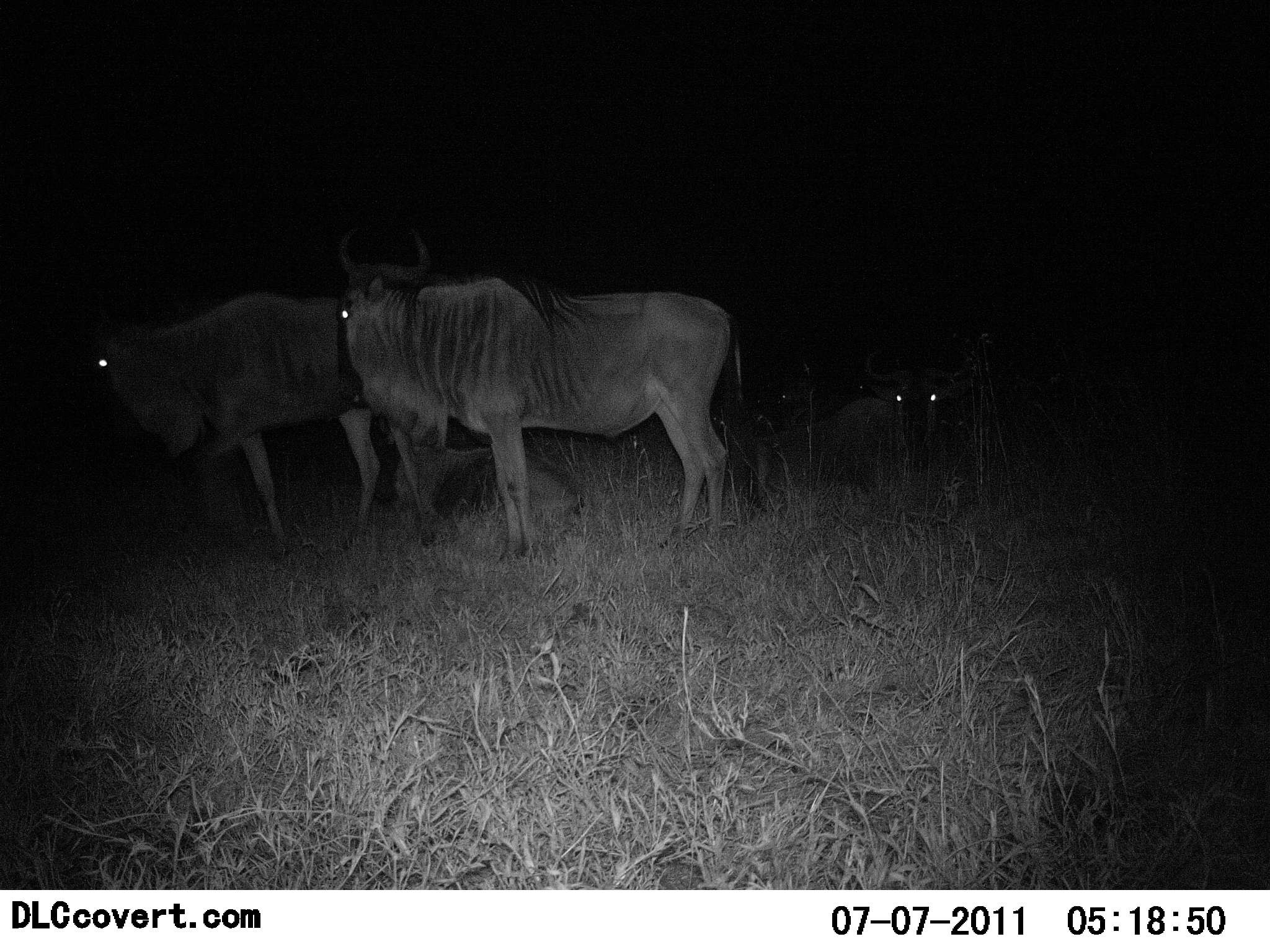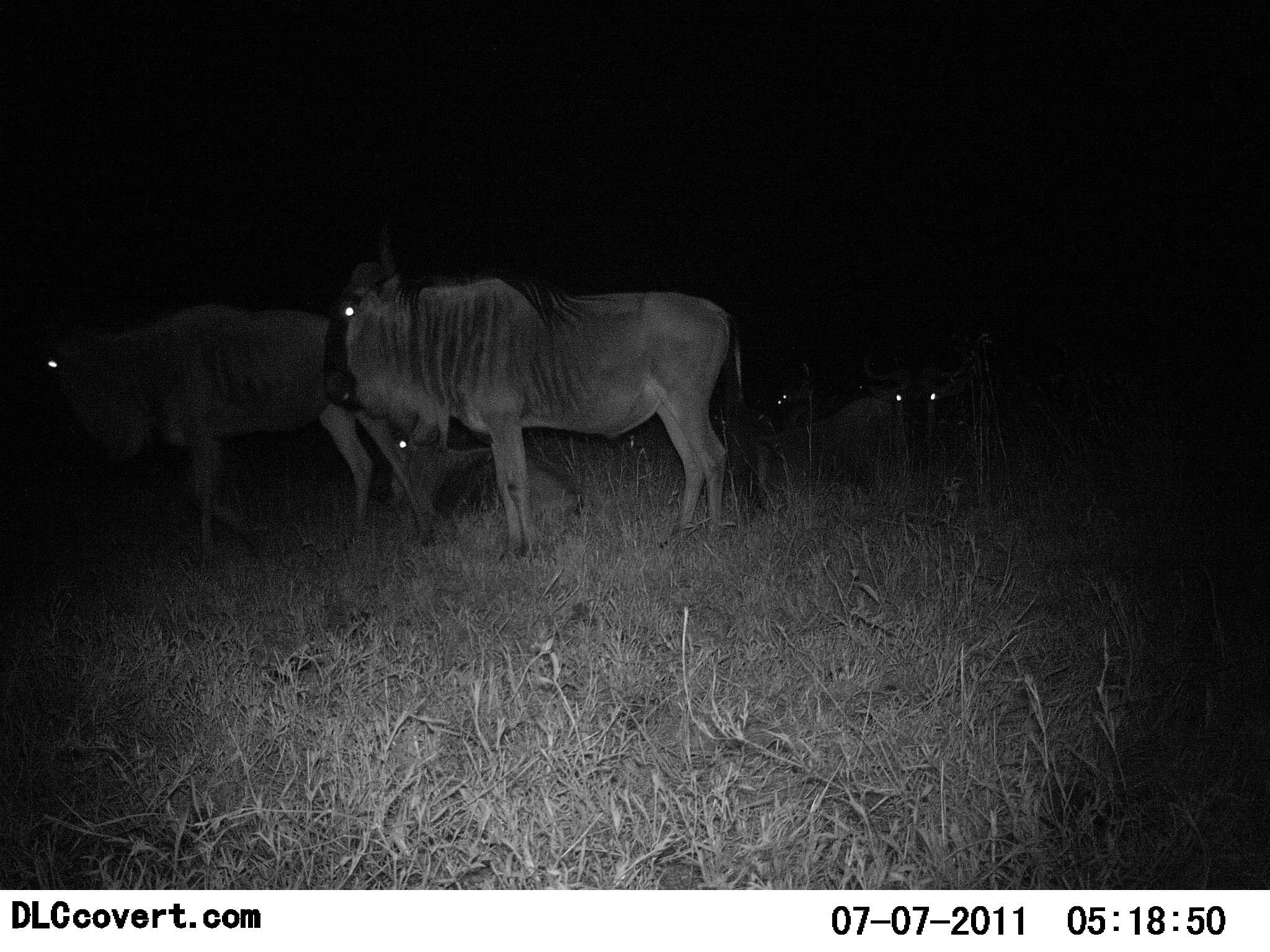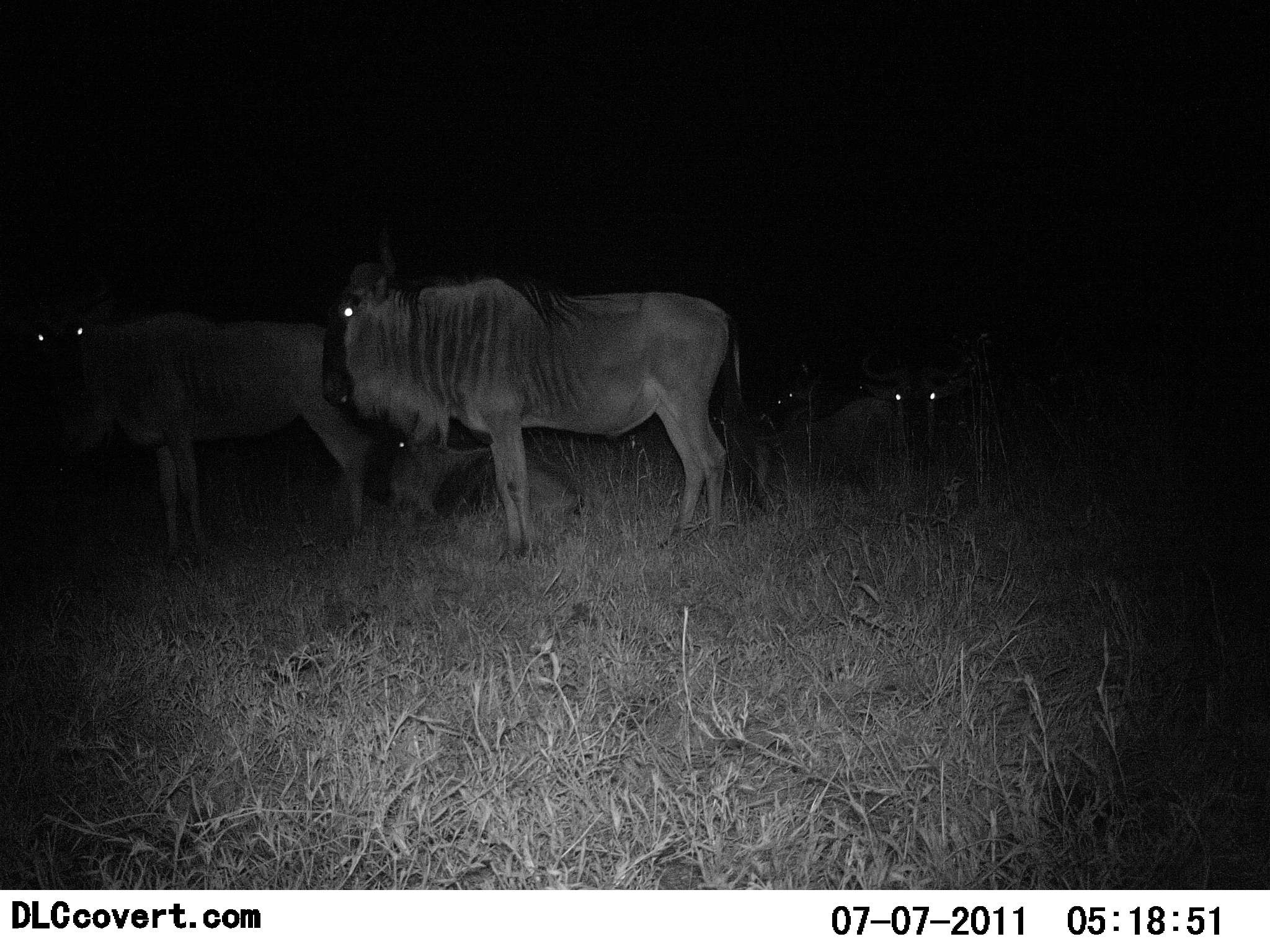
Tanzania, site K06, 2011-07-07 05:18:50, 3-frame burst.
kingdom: Animalia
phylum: Chordata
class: Mammalia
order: Artiodactyla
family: Bovidae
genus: Connochaetes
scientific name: Connochaetes taurinus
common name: blue wildebeest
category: wildebeest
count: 5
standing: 67%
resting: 92%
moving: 17%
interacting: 0%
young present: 8%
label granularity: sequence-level